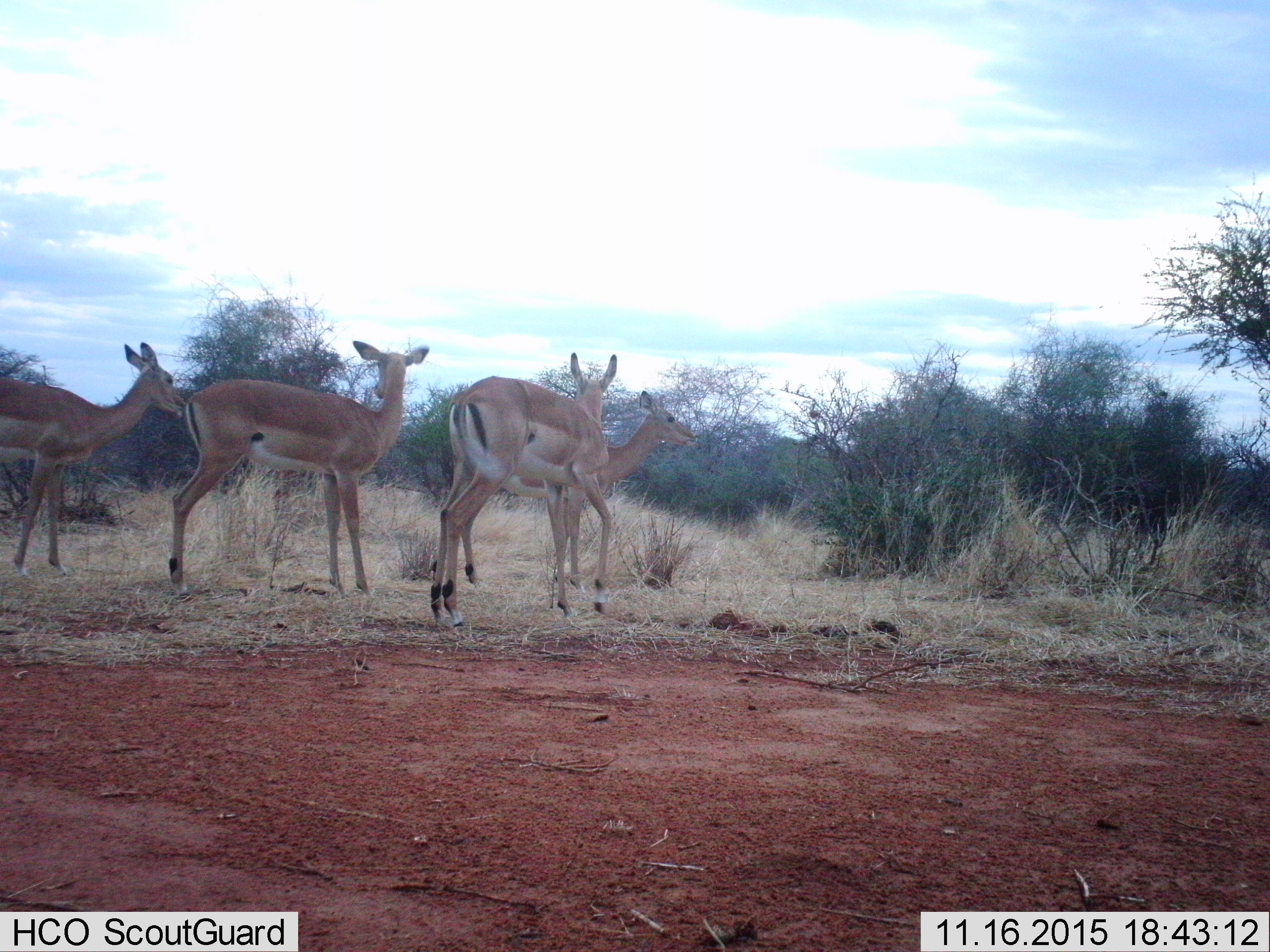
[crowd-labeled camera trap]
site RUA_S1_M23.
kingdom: Animalia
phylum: Chordata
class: Mammalia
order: Artiodactyla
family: Bovidae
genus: Aepyceros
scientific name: Aepyceros melampus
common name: impala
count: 4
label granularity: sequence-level